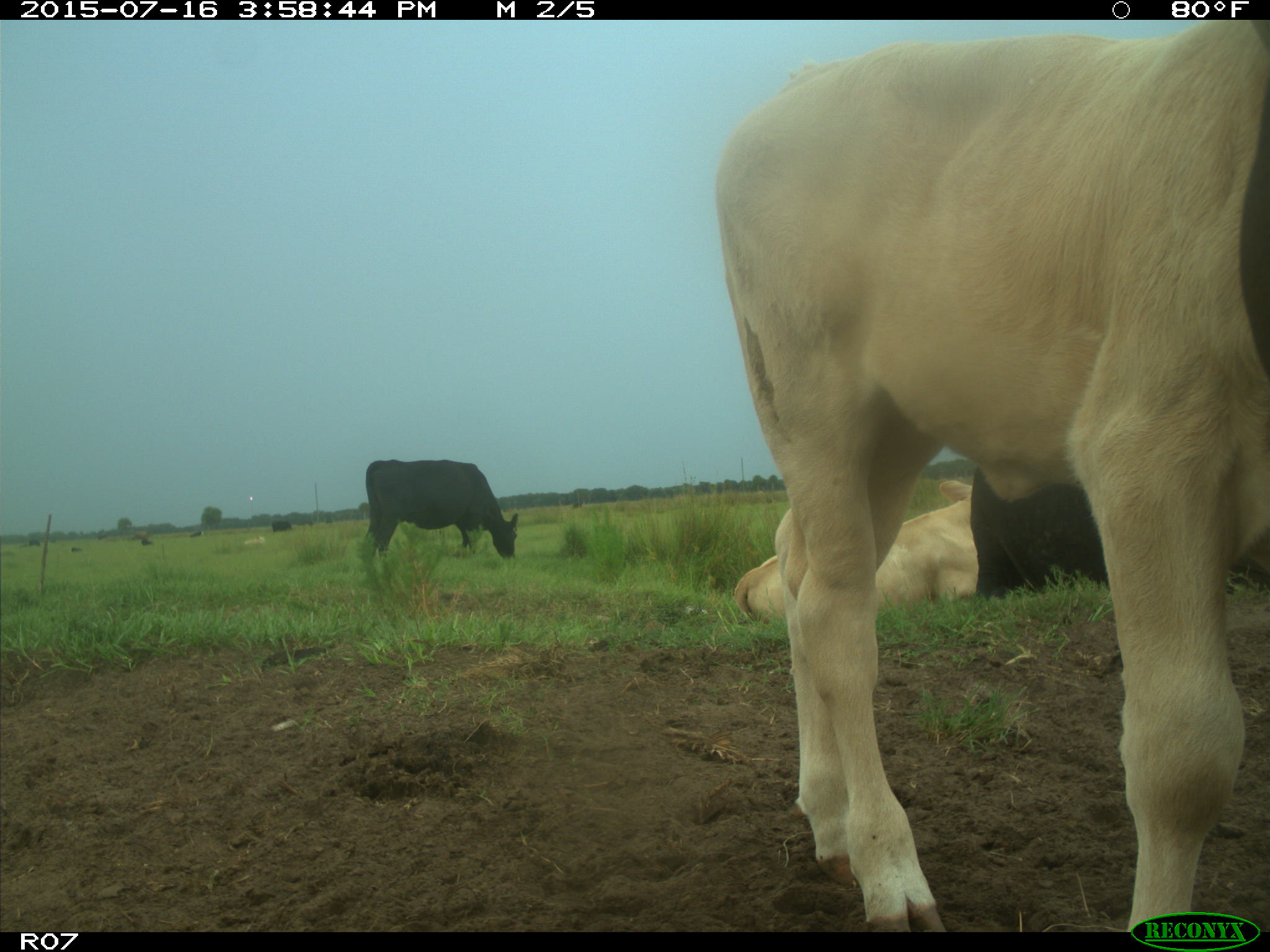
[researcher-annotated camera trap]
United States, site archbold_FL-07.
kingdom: Animalia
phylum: Chordata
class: Mammalia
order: Artiodactyla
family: Bovidae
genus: Bos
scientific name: Bos taurus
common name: domestic cow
Bos taurus (domestic cow).